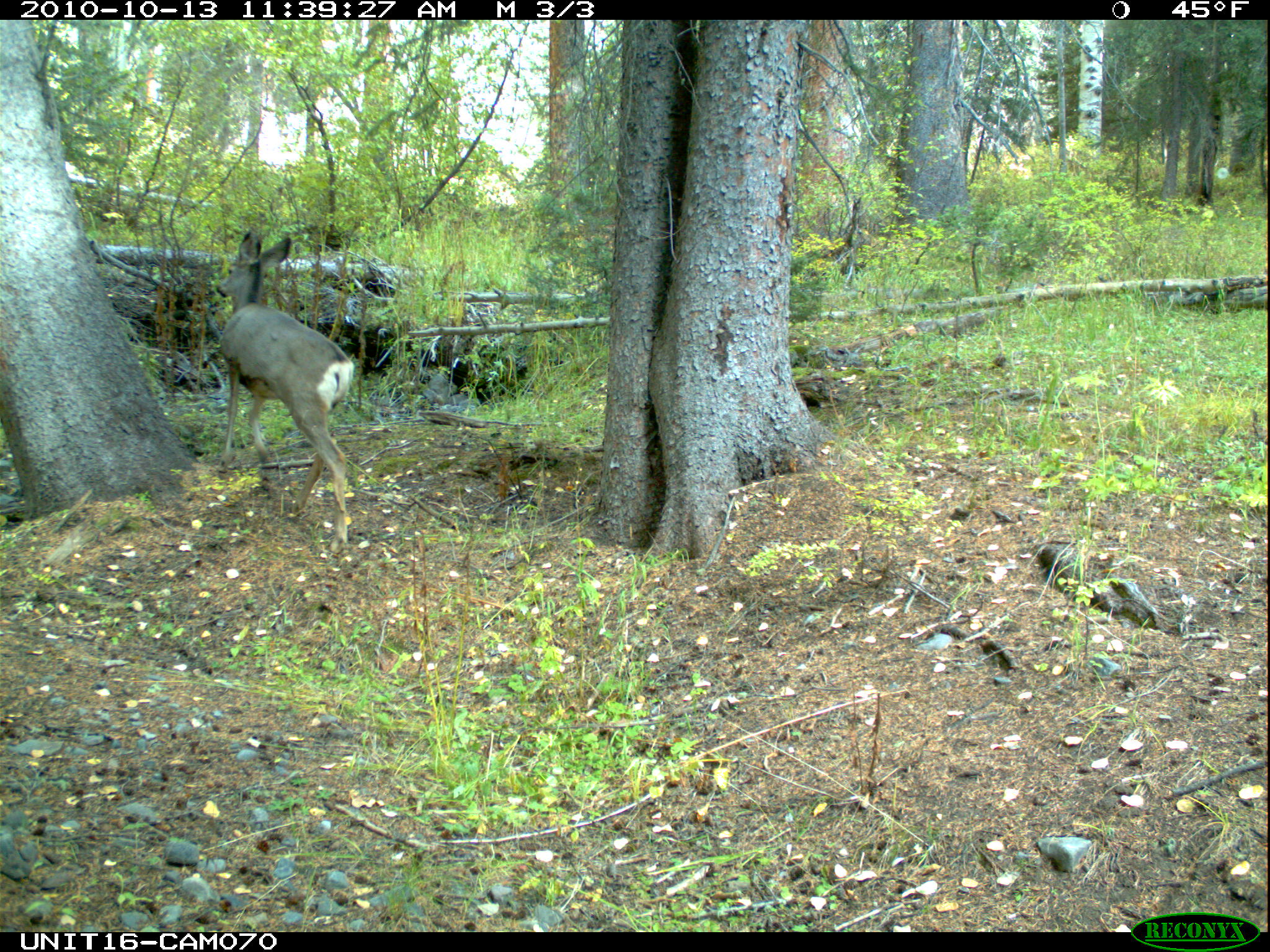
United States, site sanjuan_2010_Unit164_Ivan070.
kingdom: Animalia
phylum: Chordata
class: Mammalia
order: Artiodactyla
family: Cervidae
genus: Odocoileus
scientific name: Odocoileus hemionus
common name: mule deer